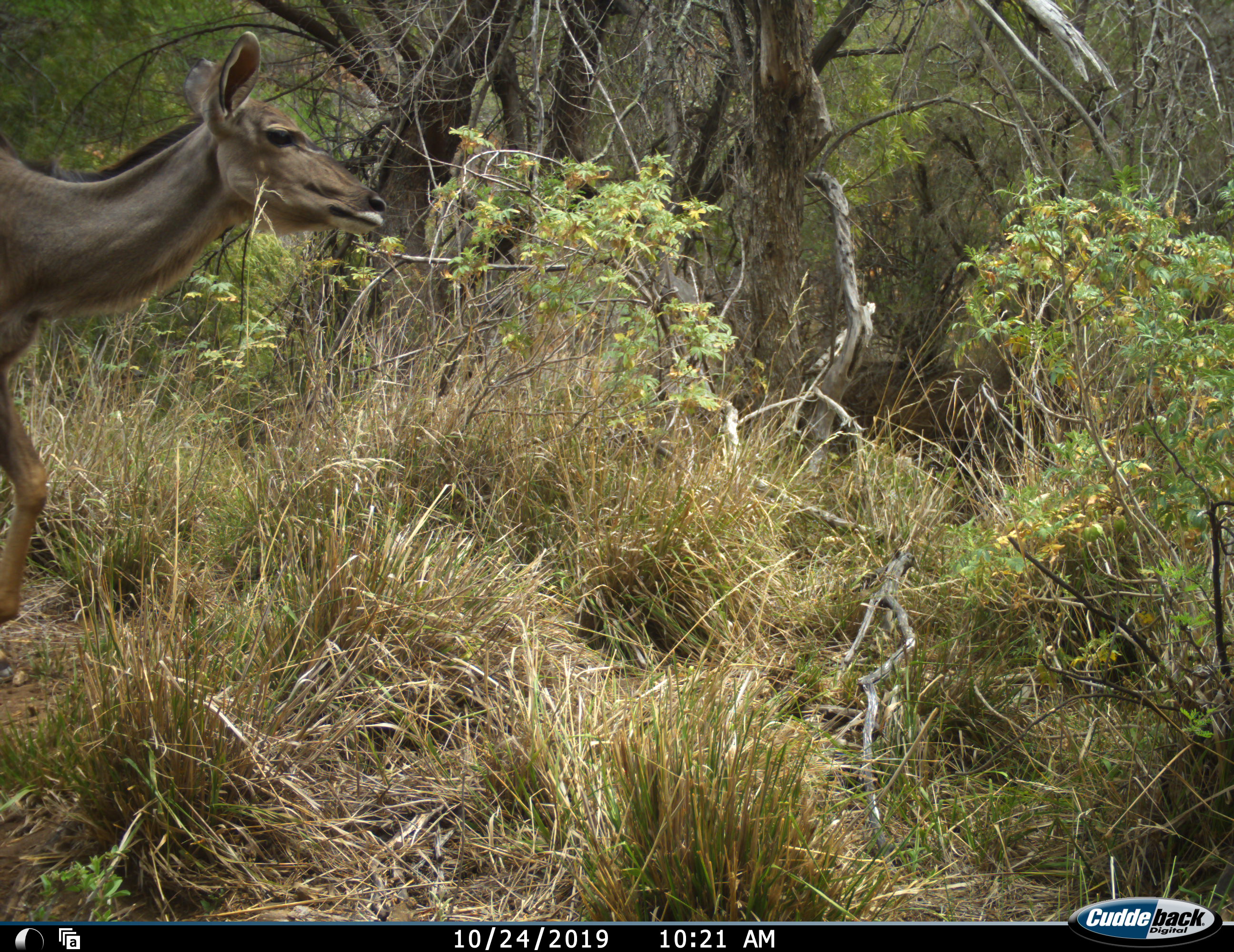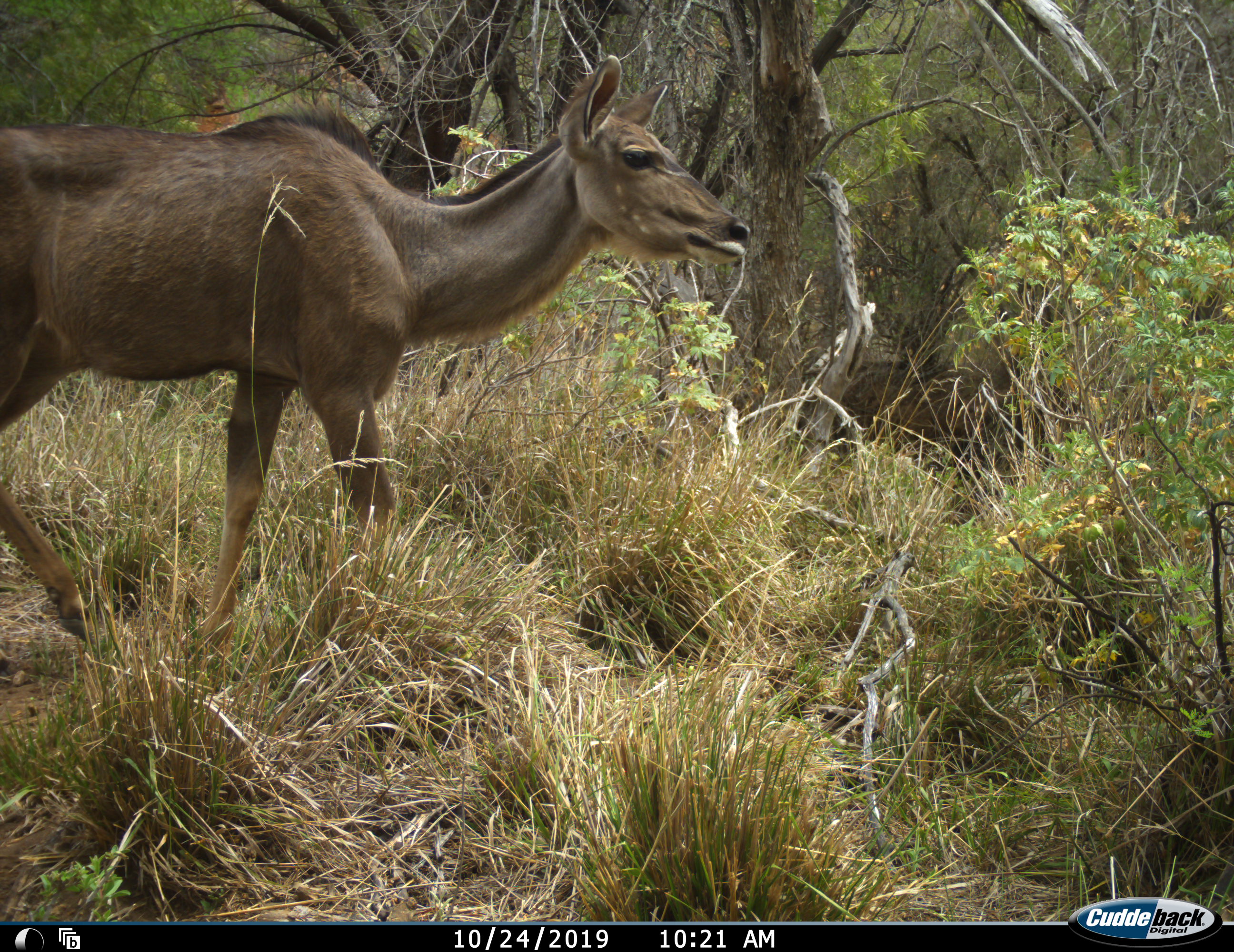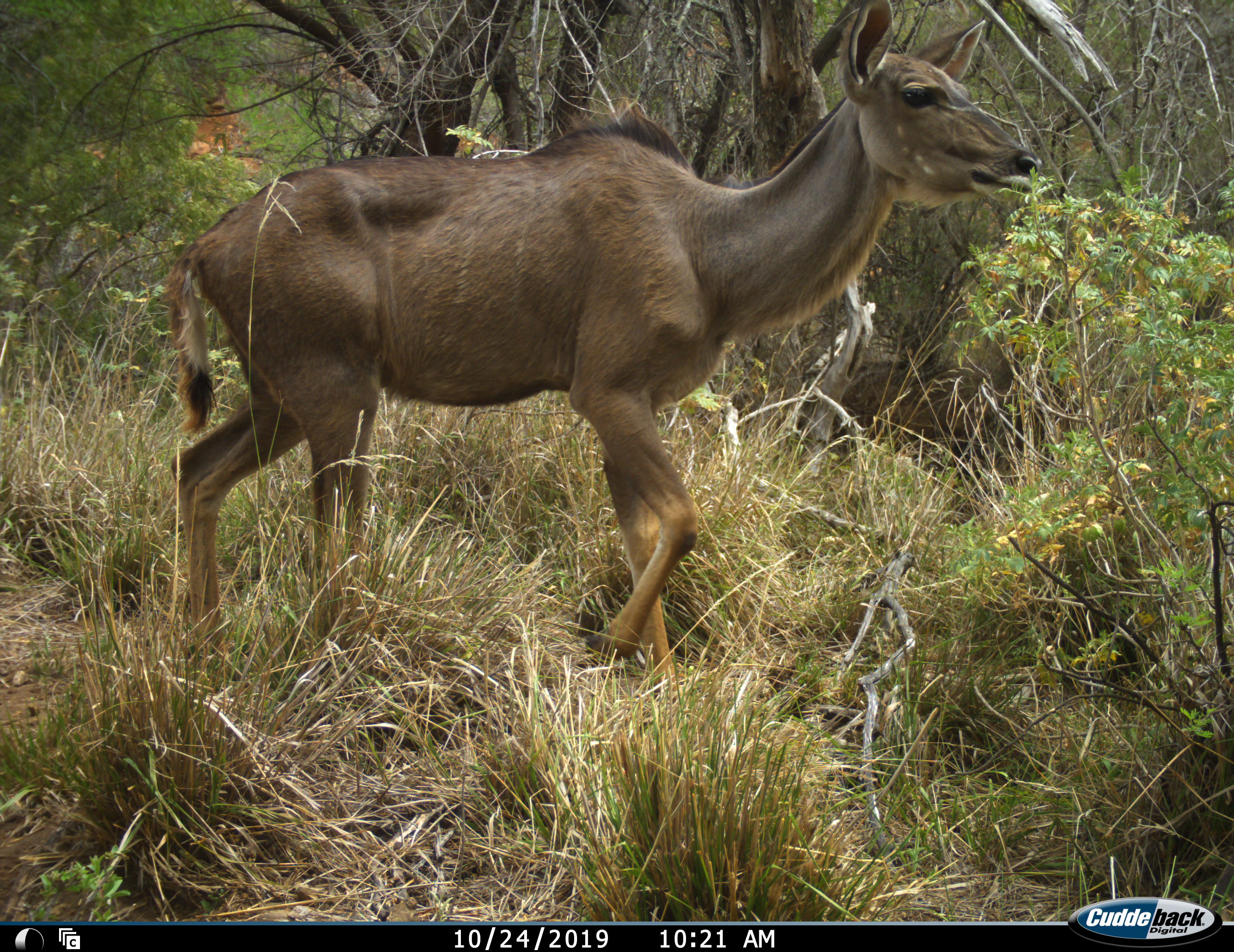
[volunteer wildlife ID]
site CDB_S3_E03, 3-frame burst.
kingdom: Animalia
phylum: Chordata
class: Mammalia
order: Artiodactyla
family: Bovidae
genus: Tragelaphus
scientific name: Tragelaphus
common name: kudu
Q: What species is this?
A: Kudu (Tragelaphus).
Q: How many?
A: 1.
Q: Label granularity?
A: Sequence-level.